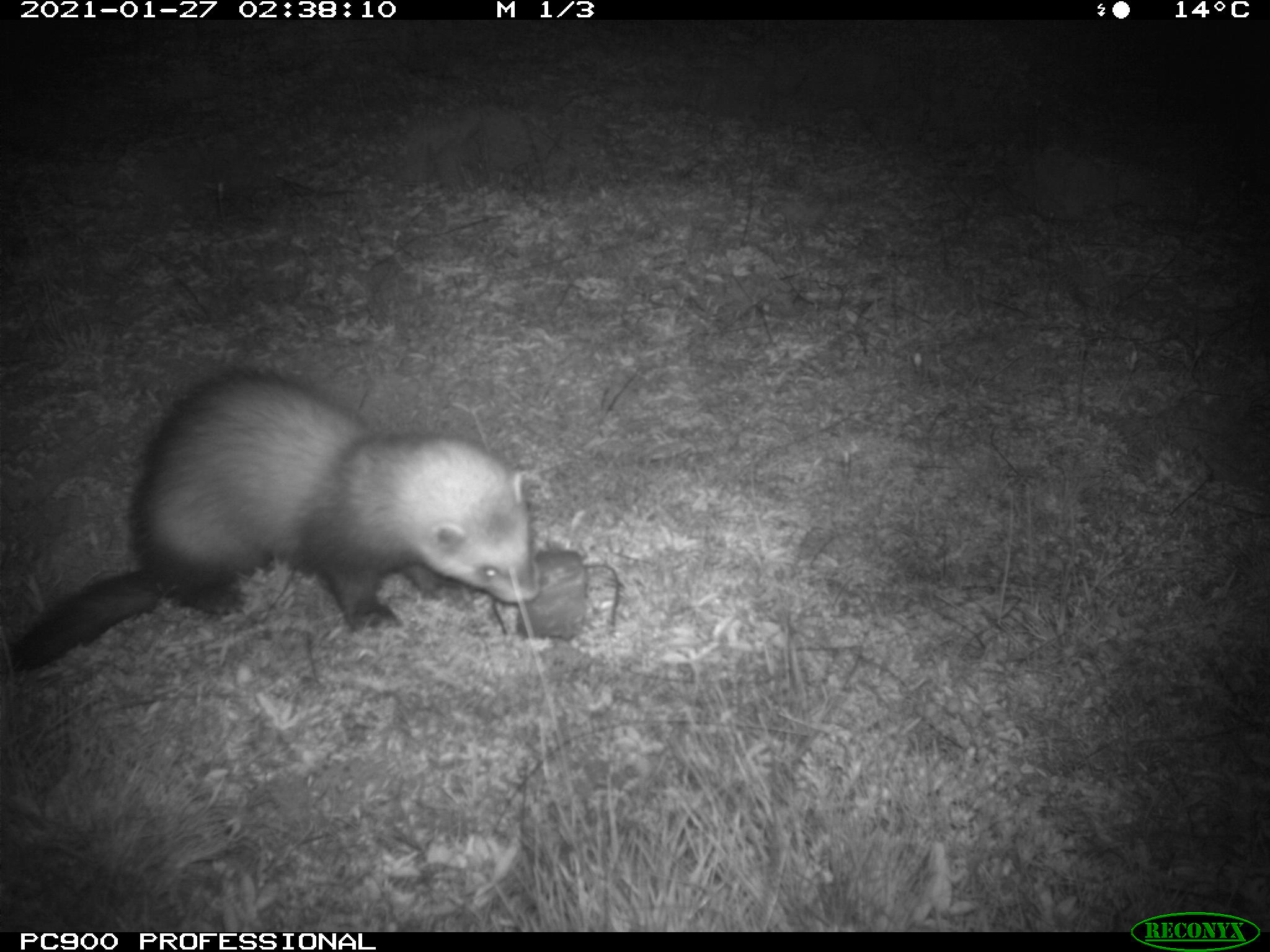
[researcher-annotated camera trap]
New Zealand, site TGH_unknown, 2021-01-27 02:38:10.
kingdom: Animalia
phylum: Chordata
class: Mammalia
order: Carnivora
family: Mustelidae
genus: Mustela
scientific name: Mustela furo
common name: ferret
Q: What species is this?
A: Ferret (Mustela furo).